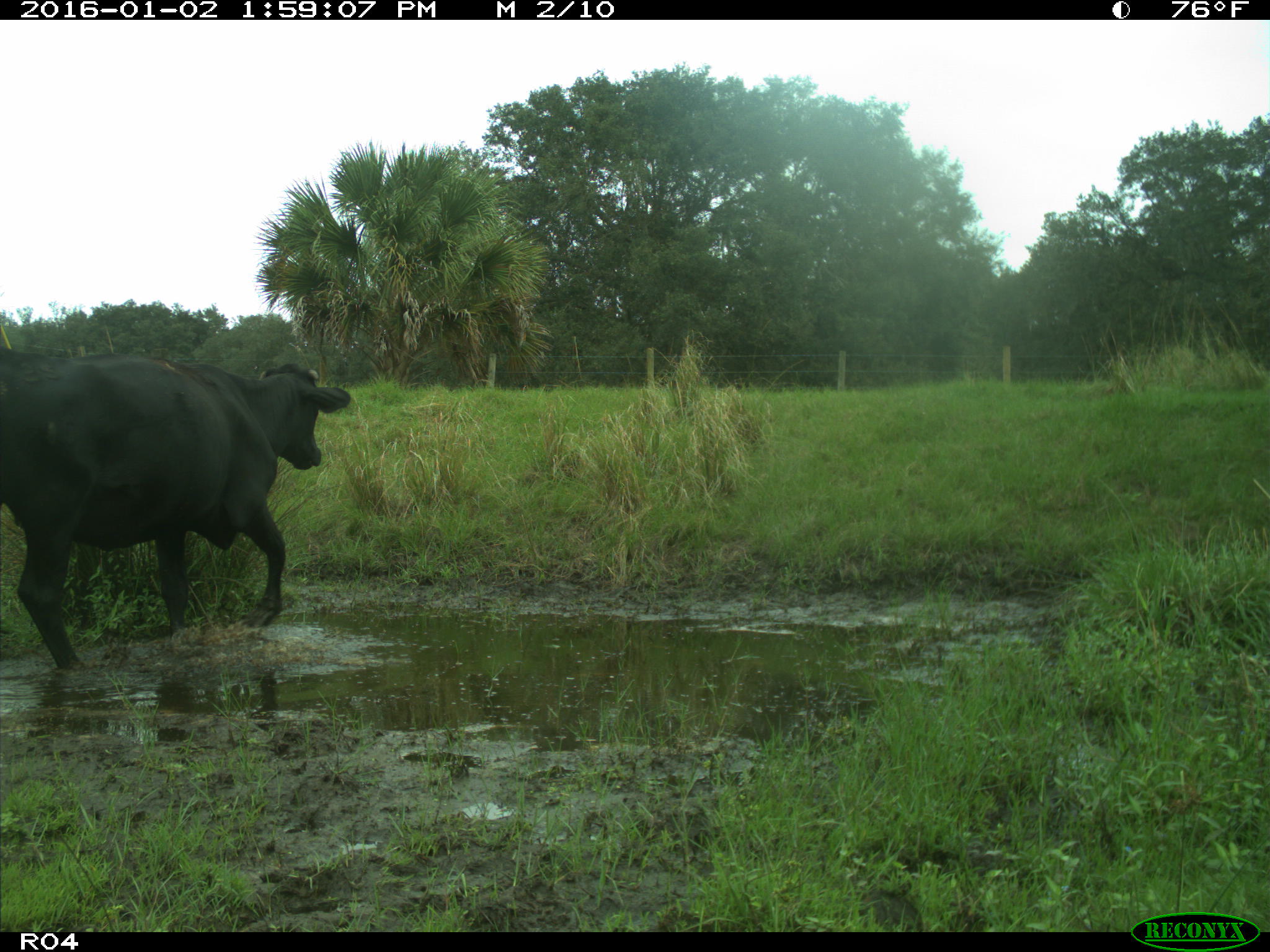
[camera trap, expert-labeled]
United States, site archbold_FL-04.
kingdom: Animalia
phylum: Chordata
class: Mammalia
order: Artiodactyla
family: Bovidae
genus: Bos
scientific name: Bos taurus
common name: domestic cow